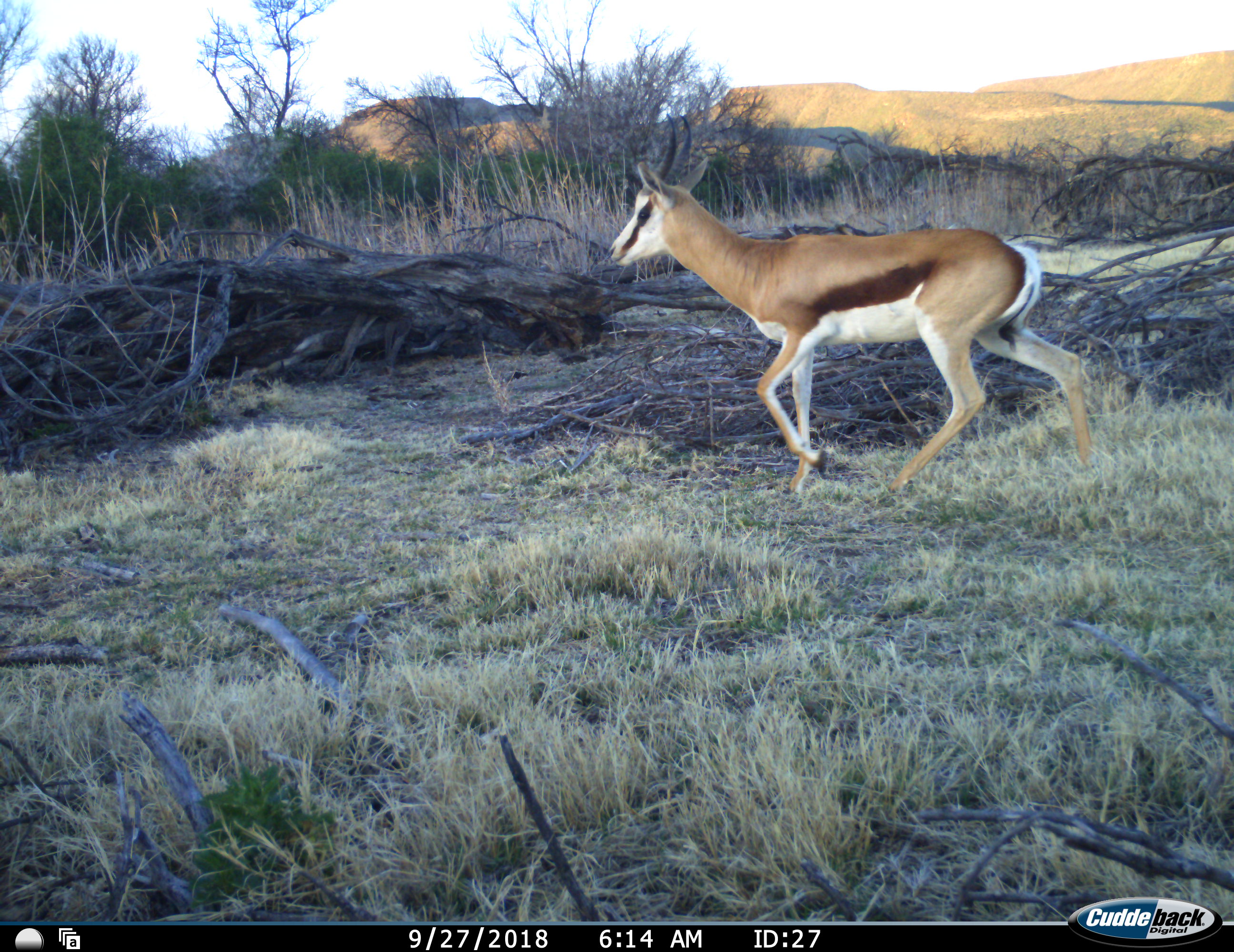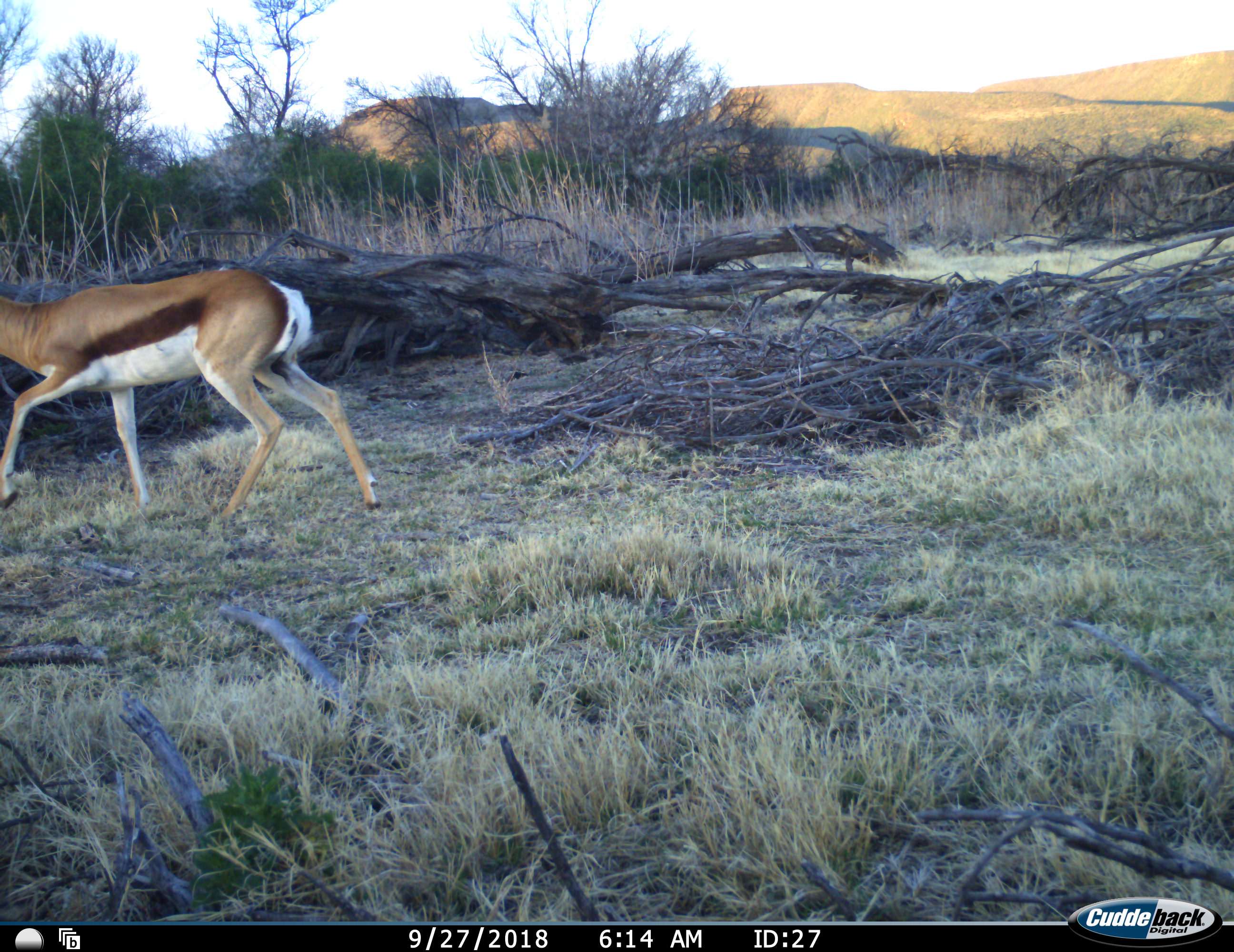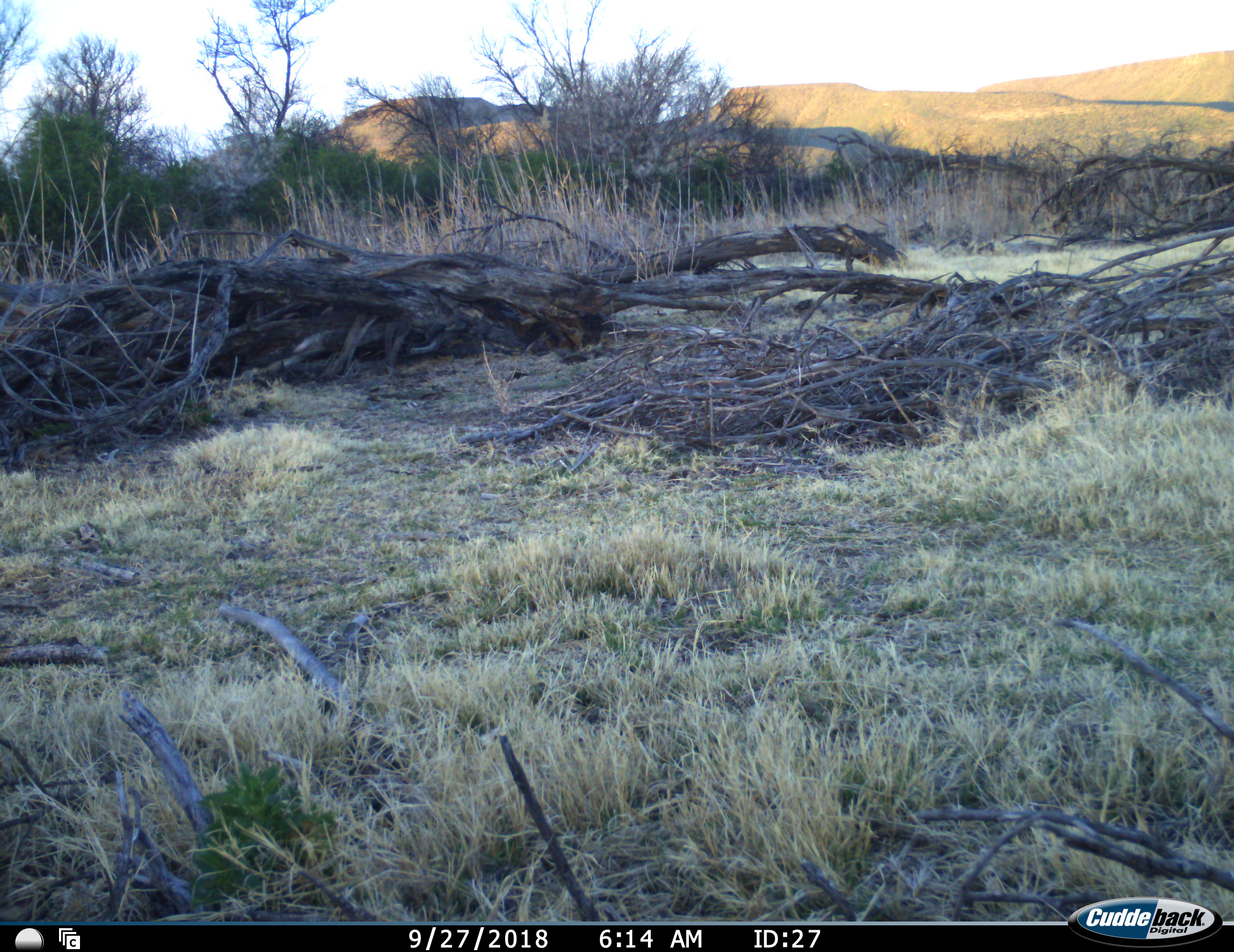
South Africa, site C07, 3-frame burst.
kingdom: Animalia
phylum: Chordata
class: Mammalia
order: Artiodactyla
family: Bovidae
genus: Antidorcas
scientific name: Antidorcas marsupialis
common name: springbok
Springbok (Antidorcas marsupialis), count 1. Behavior (volunteer vote fractions): standing 0%, resting 0%, moving 100%, interacting 0%. Young present (vote fraction): 0%. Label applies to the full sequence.